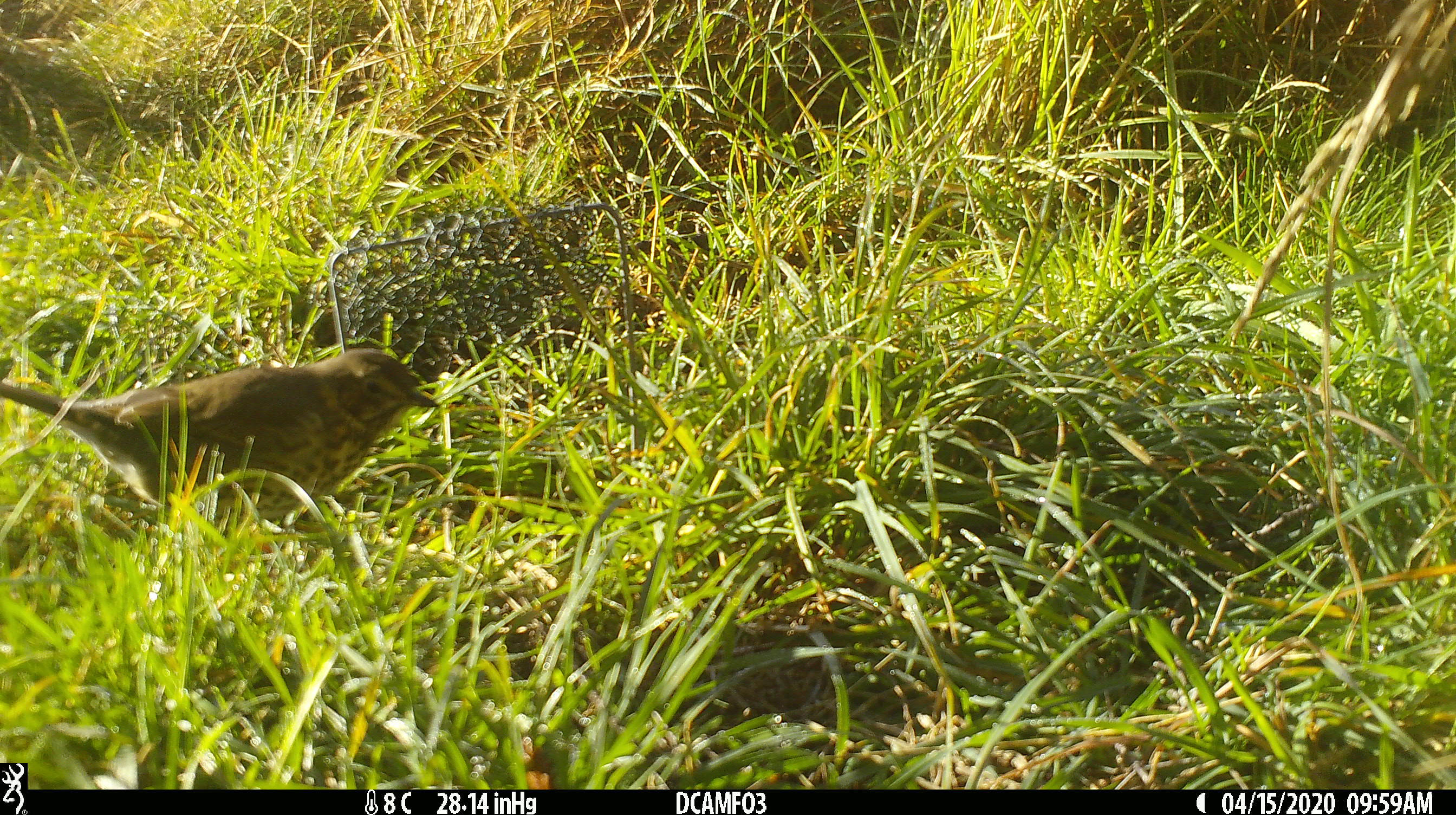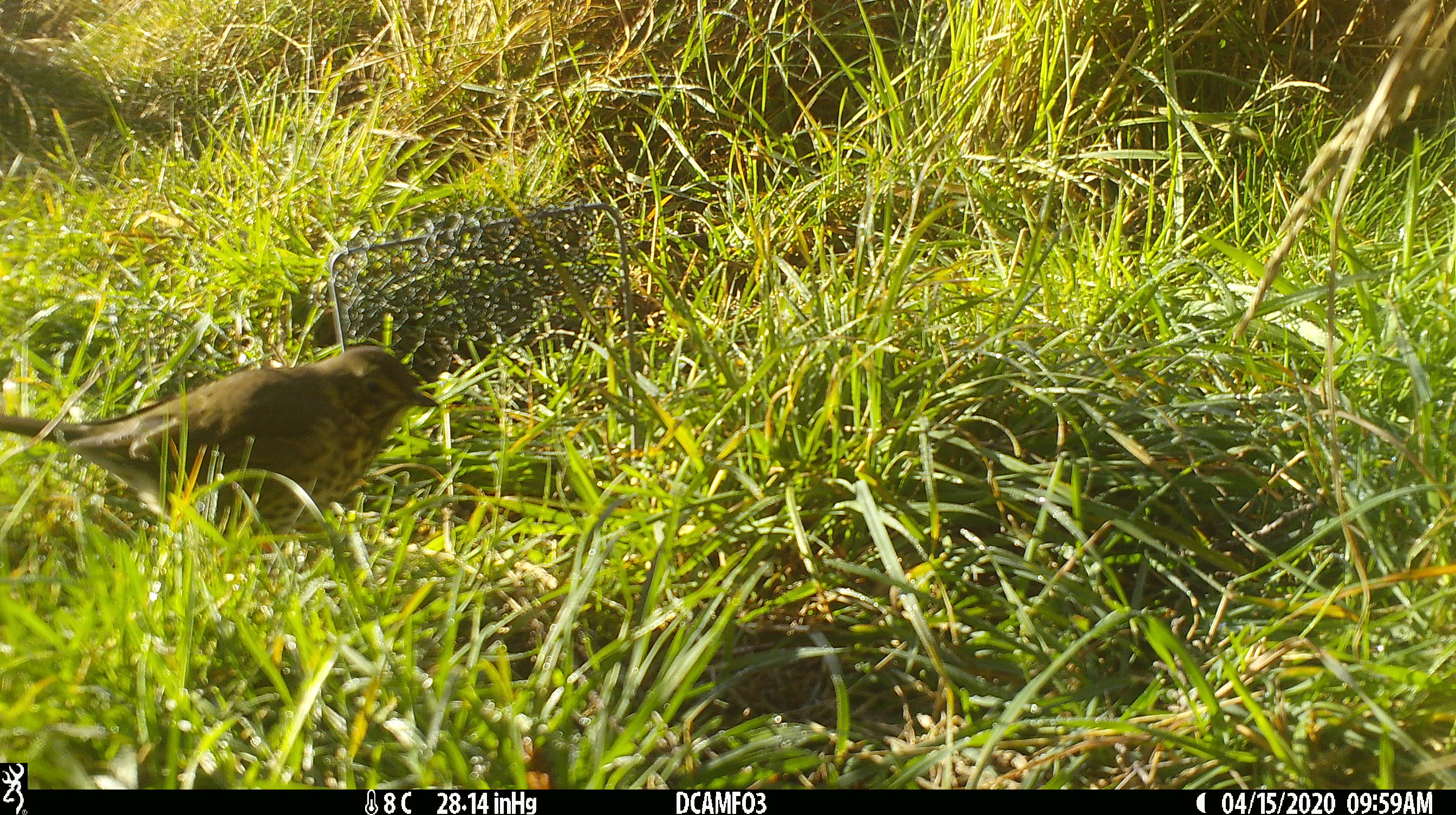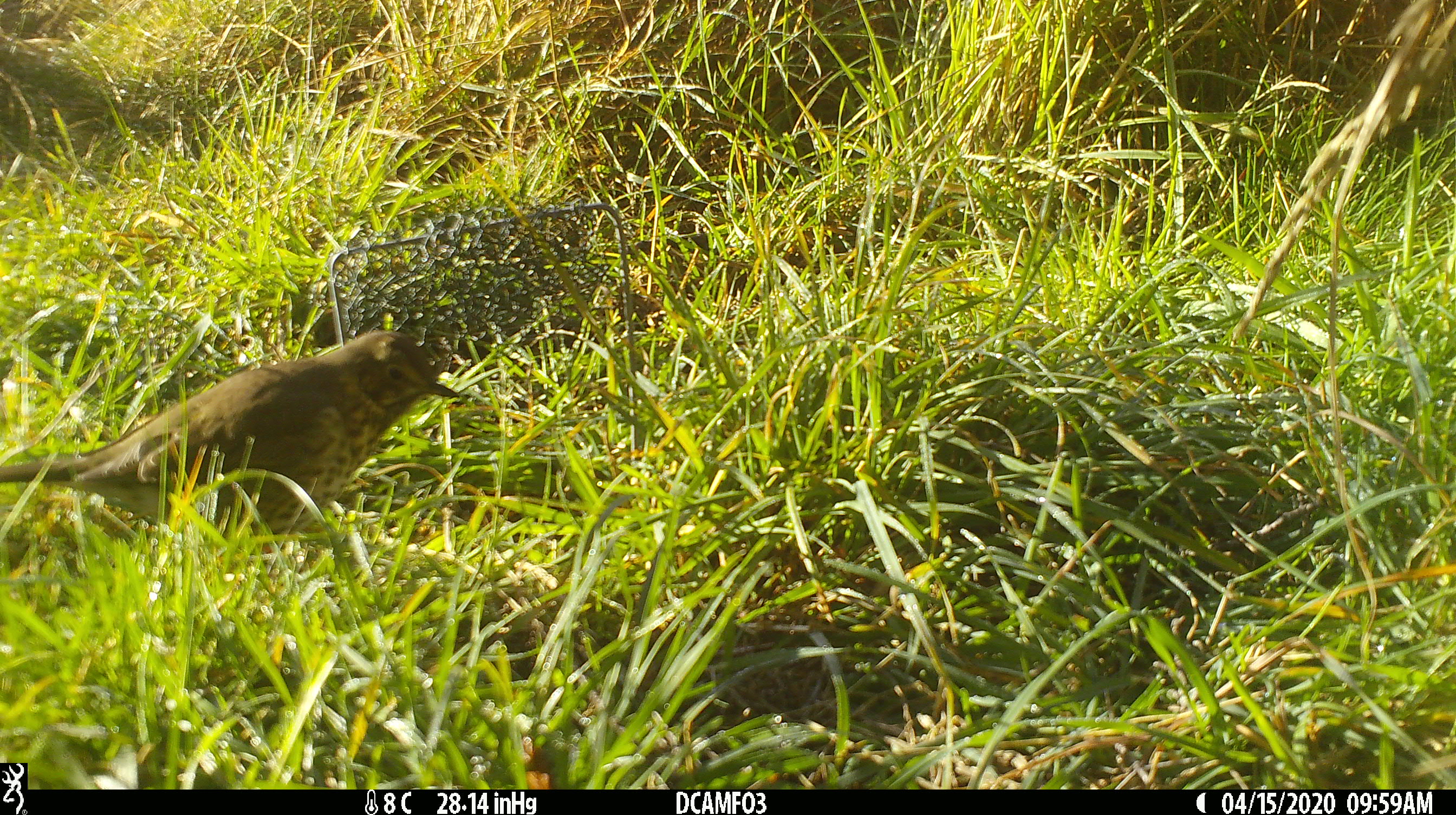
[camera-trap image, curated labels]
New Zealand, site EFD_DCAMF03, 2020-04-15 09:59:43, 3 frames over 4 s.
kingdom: Animalia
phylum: Chordata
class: Aves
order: Passeriformes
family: Turdidae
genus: Turdus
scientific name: Turdus philomelos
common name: song thrush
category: thrush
Thrush (song thrush) (Turdus philomelos).